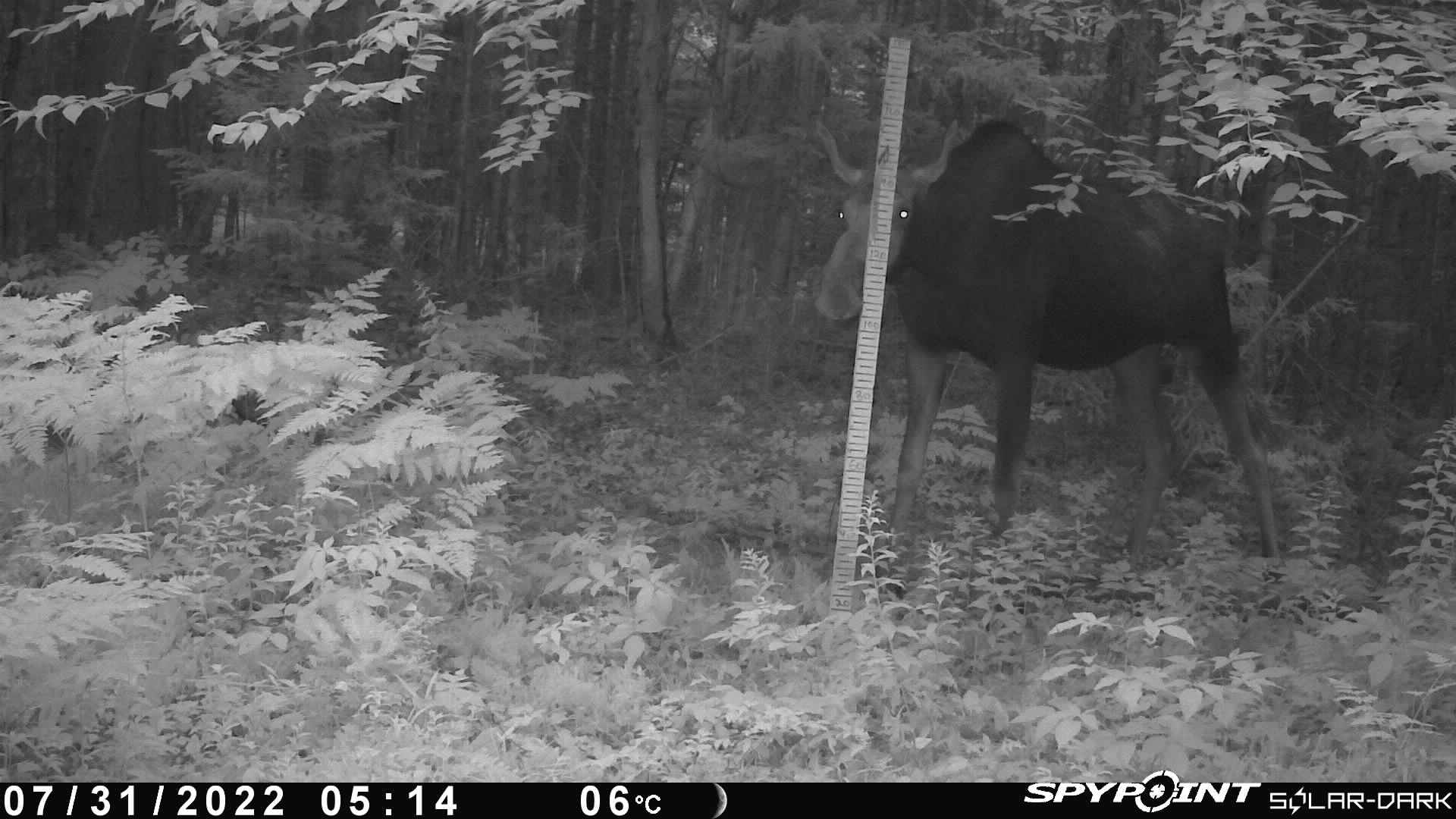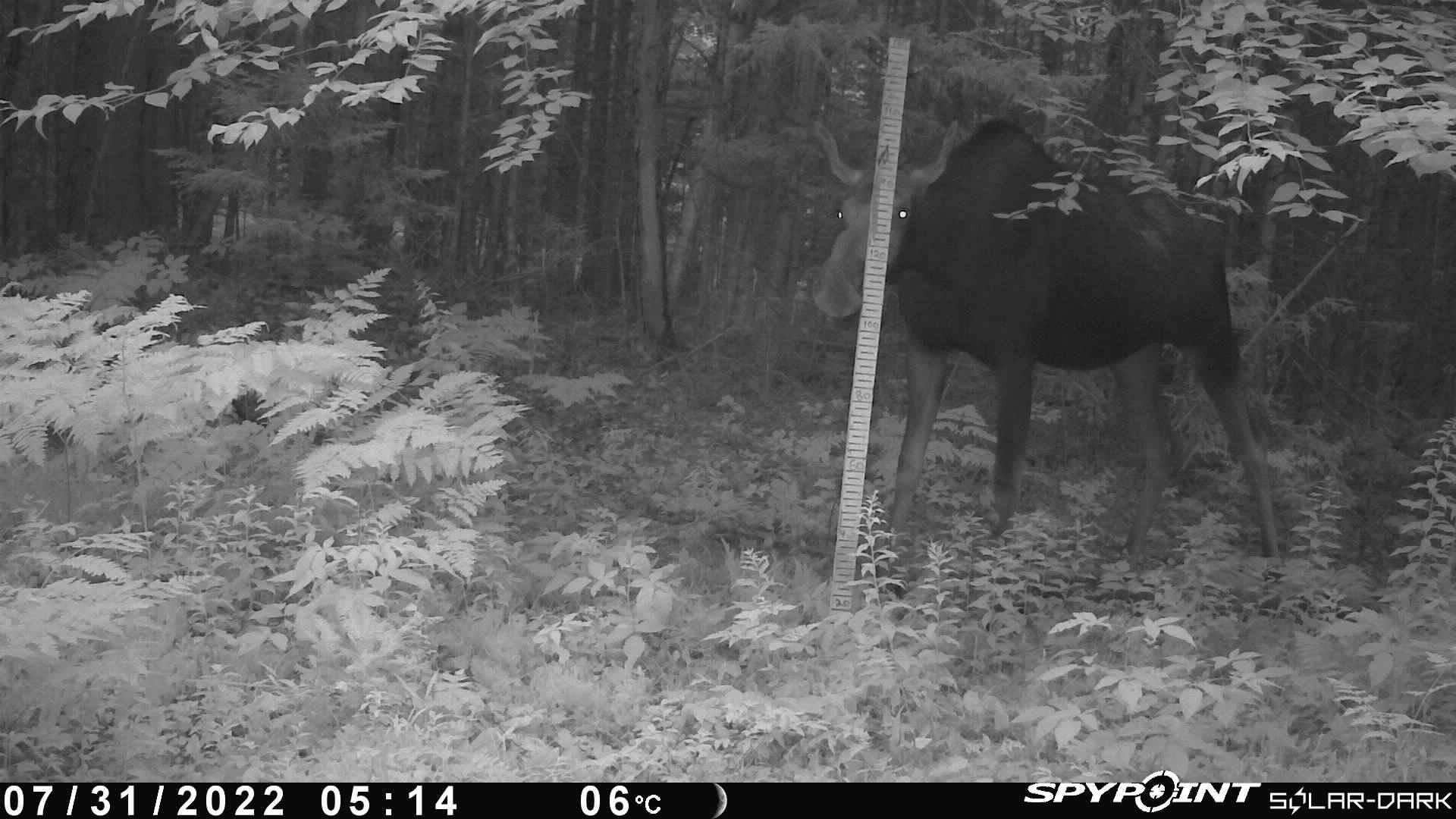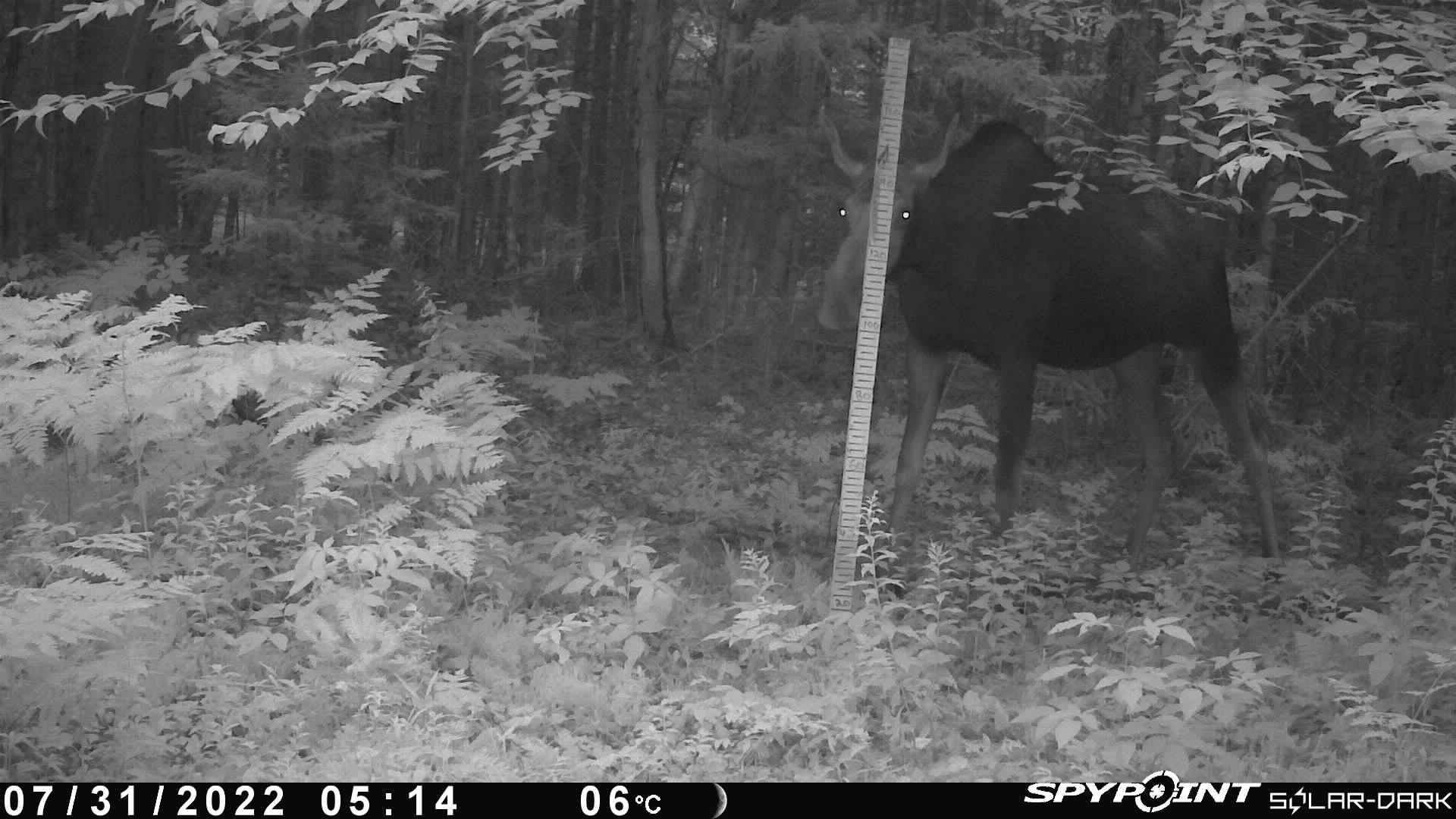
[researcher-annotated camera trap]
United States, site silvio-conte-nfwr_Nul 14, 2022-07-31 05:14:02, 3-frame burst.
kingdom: Animalia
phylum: Chordata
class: Mammalia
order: Artiodactyla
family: Cervidae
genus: Alces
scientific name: Alces alces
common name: moose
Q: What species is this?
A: Moose (Alces alces).